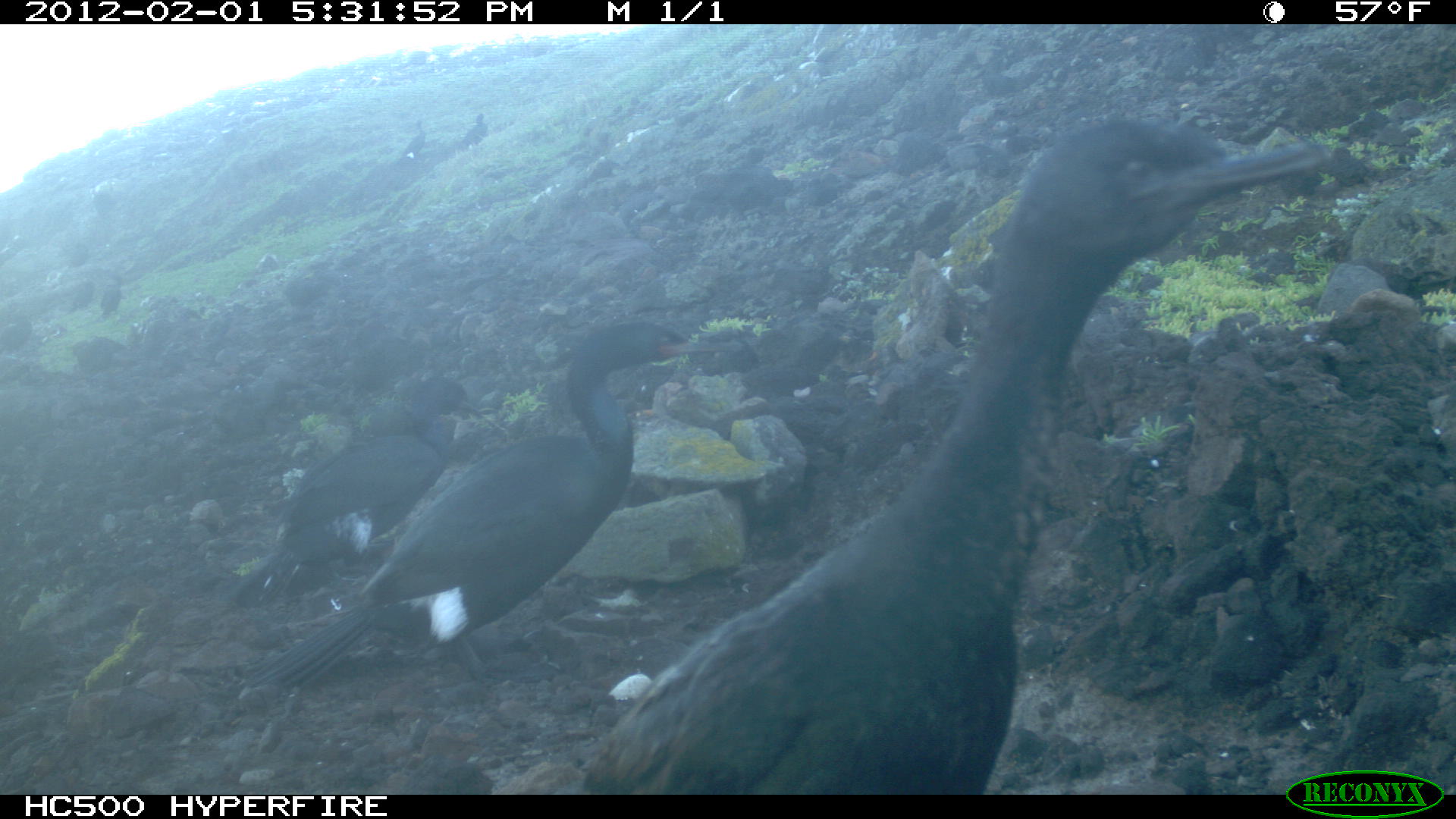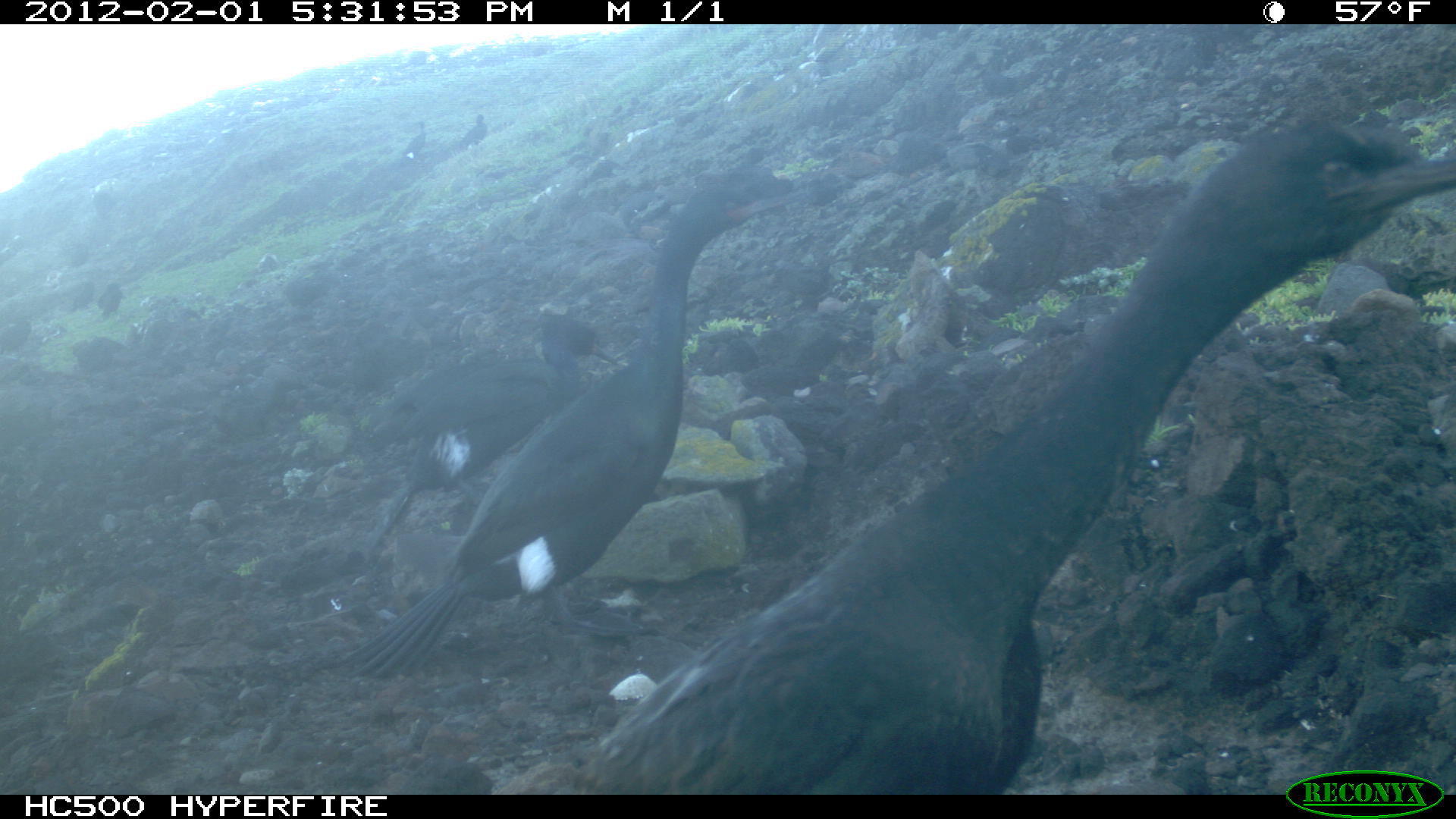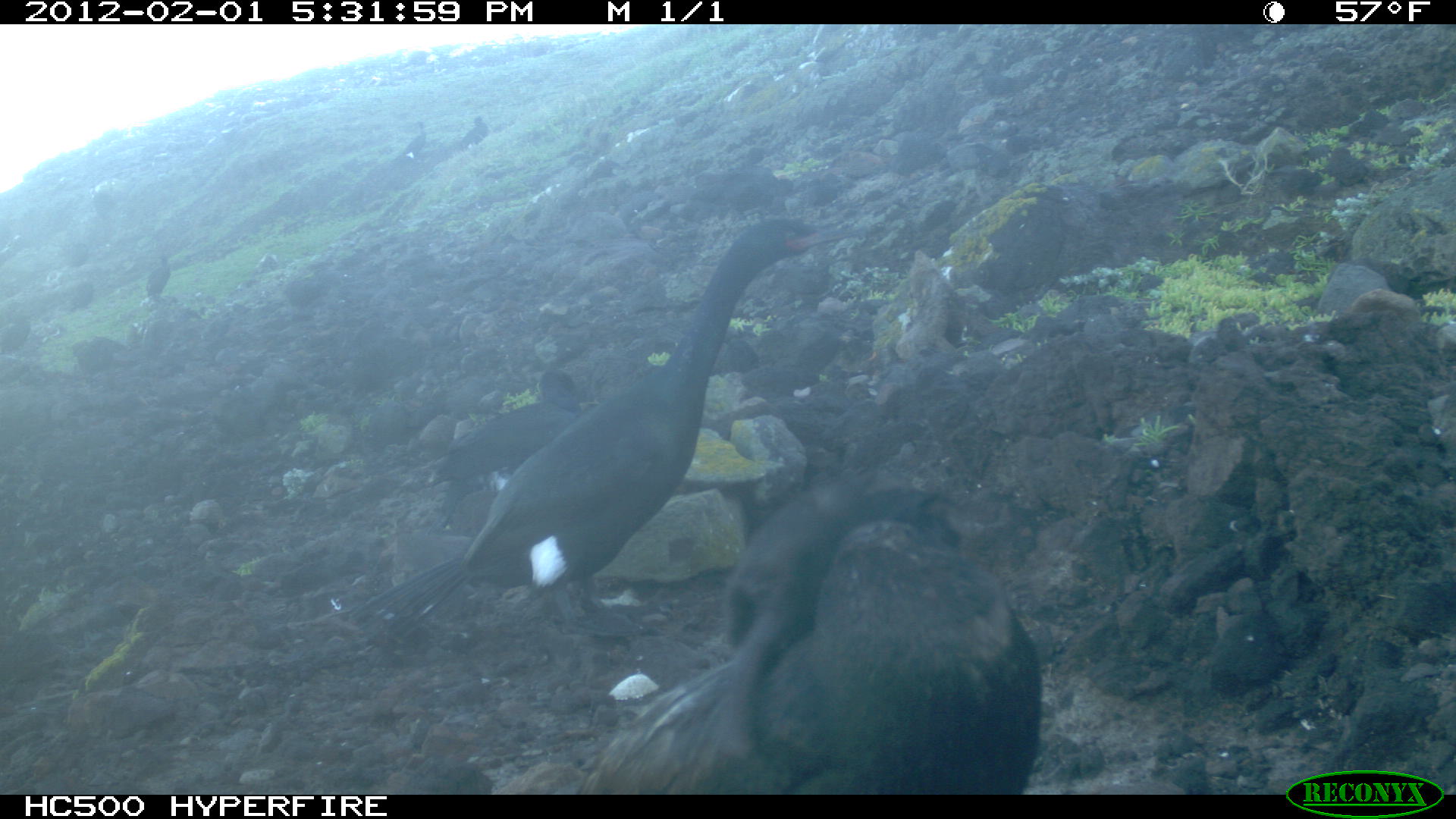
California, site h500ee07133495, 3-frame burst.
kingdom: Animalia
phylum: Chordata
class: Aves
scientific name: Aves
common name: bird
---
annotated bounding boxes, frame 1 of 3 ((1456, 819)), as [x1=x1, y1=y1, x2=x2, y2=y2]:
bird: [x1=577, y1=112, x2=1328, y2=792]; [x1=231, y1=321, x2=745, y2=706]; [x1=221, y1=376, x2=507, y2=607]; [x1=394, y1=116, x2=428, y2=168]; [x1=99, y1=275, x2=127, y2=319]; [x1=457, y1=114, x2=488, y2=152]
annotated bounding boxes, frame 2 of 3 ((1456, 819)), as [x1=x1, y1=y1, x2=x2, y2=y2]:
bird: [x1=572, y1=121, x2=1452, y2=792]; [x1=334, y1=163, x2=846, y2=680]; [x1=365, y1=315, x2=622, y2=556]; [x1=457, y1=114, x2=487, y2=152]; [x1=97, y1=282, x2=127, y2=318]; [x1=403, y1=121, x2=426, y2=162]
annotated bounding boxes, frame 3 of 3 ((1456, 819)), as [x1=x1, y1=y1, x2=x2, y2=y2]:
bird: [x1=325, y1=216, x2=871, y2=651]; [x1=579, y1=469, x2=1046, y2=790]; [x1=419, y1=367, x2=584, y2=494]; [x1=391, y1=120, x2=426, y2=162]; [x1=146, y1=248, x2=171, y2=301]; [x1=454, y1=115, x2=489, y2=150]